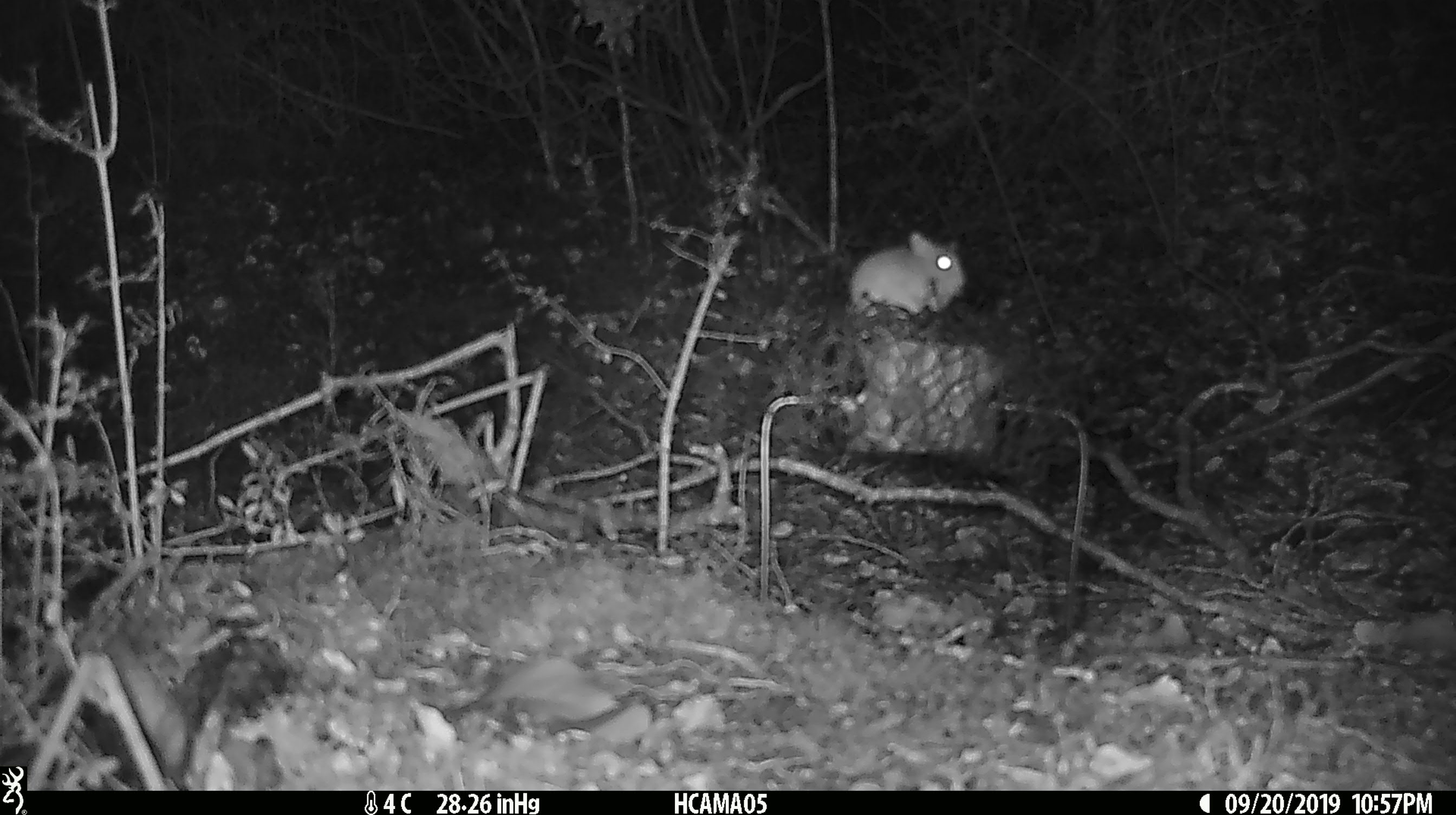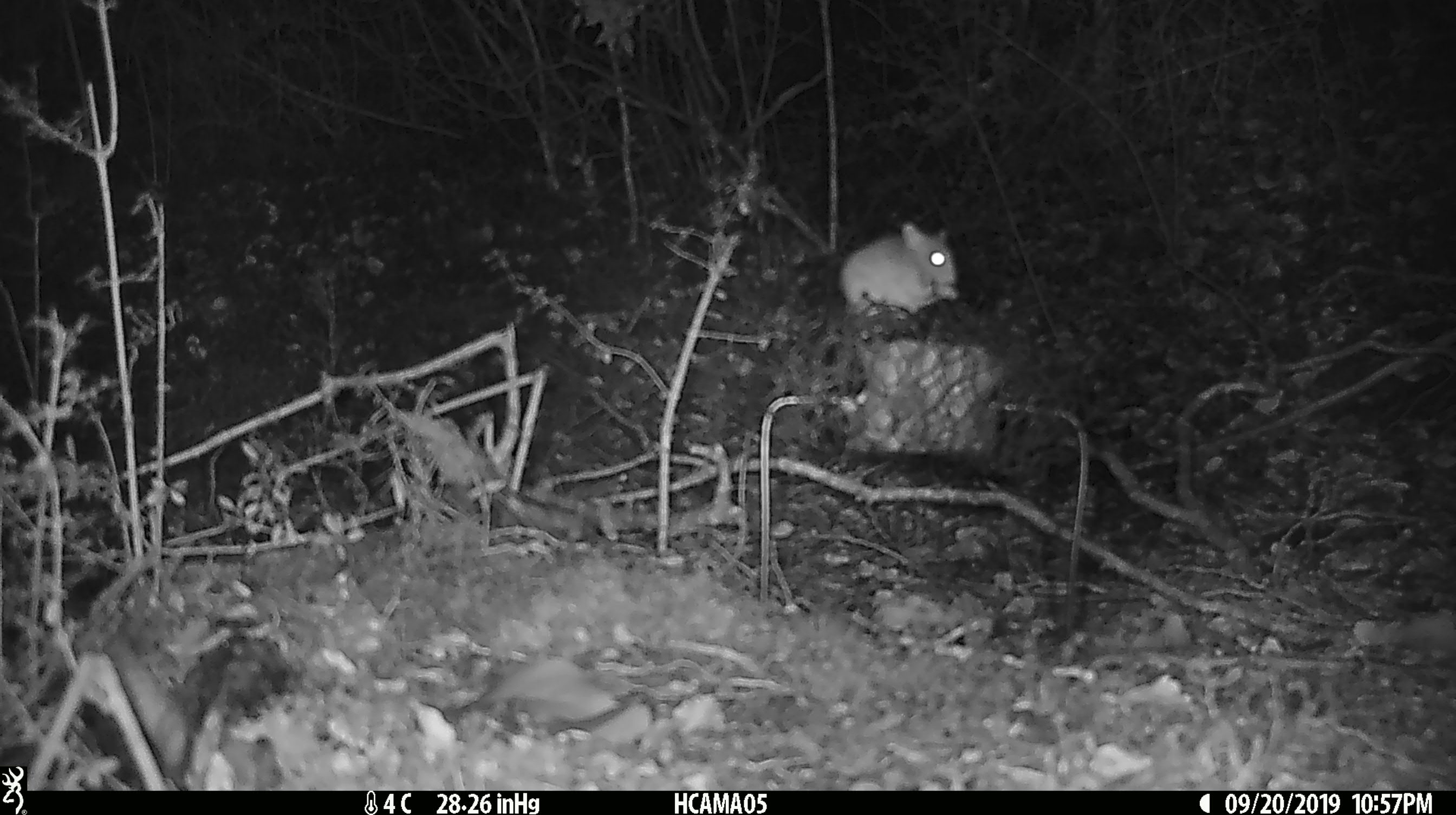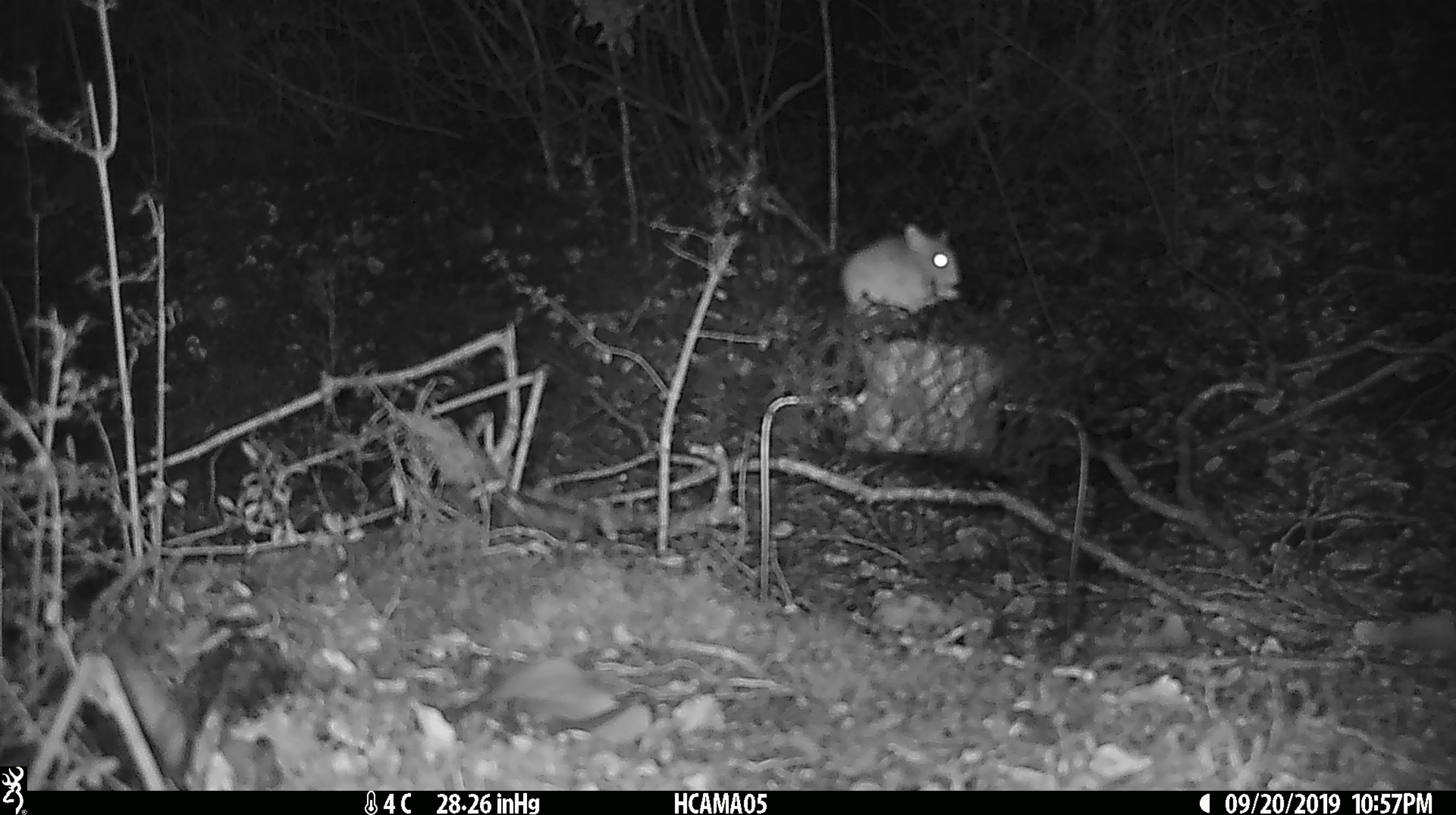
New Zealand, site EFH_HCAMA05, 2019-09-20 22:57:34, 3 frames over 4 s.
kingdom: Animalia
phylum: Chordata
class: Mammalia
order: Rodentia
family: Muridae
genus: Mus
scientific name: Mus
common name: mouse